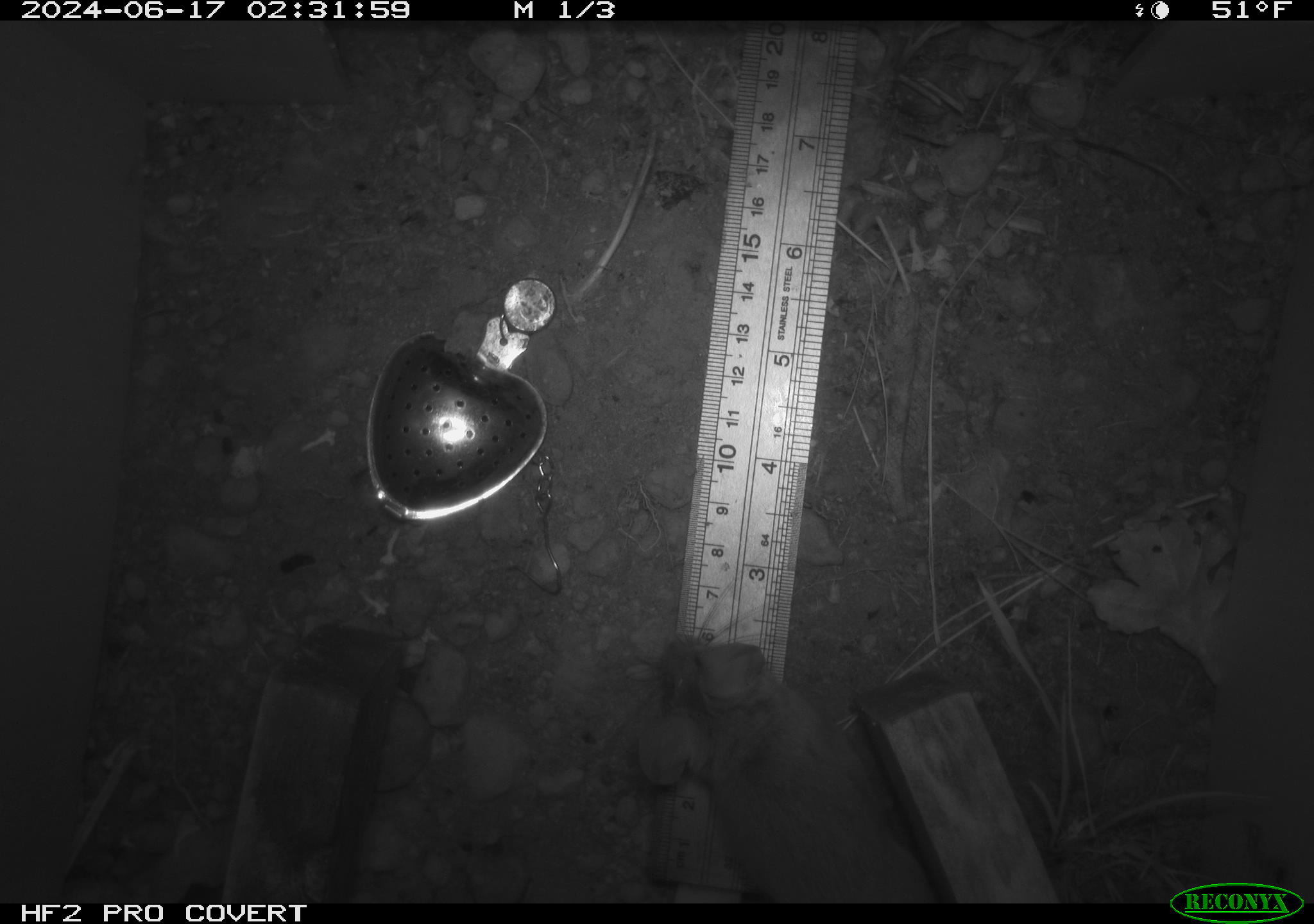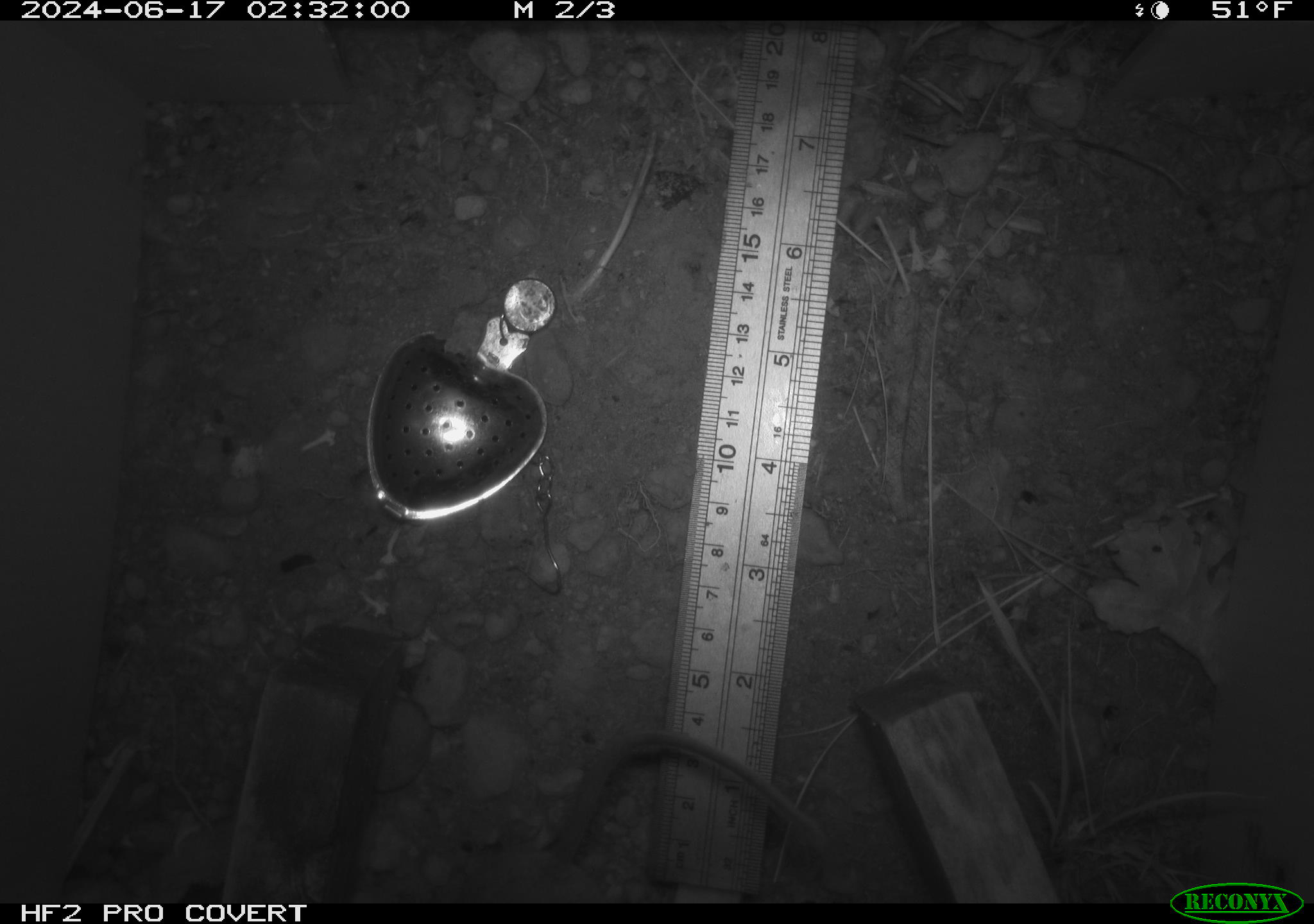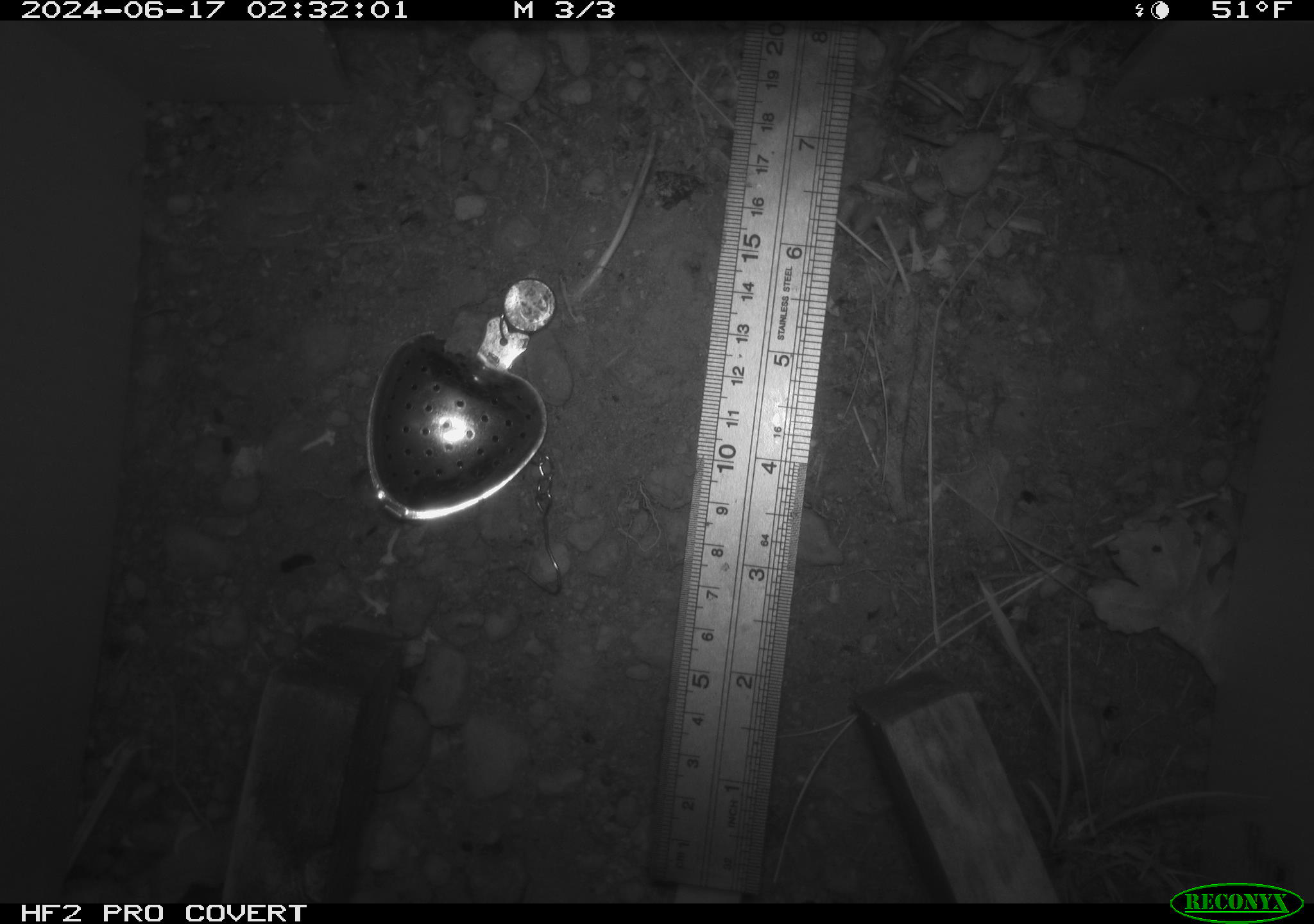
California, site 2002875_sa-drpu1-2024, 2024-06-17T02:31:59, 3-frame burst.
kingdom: Animalia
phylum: Chordata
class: Mammalia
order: Rodentia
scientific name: Rodentia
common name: mouse species